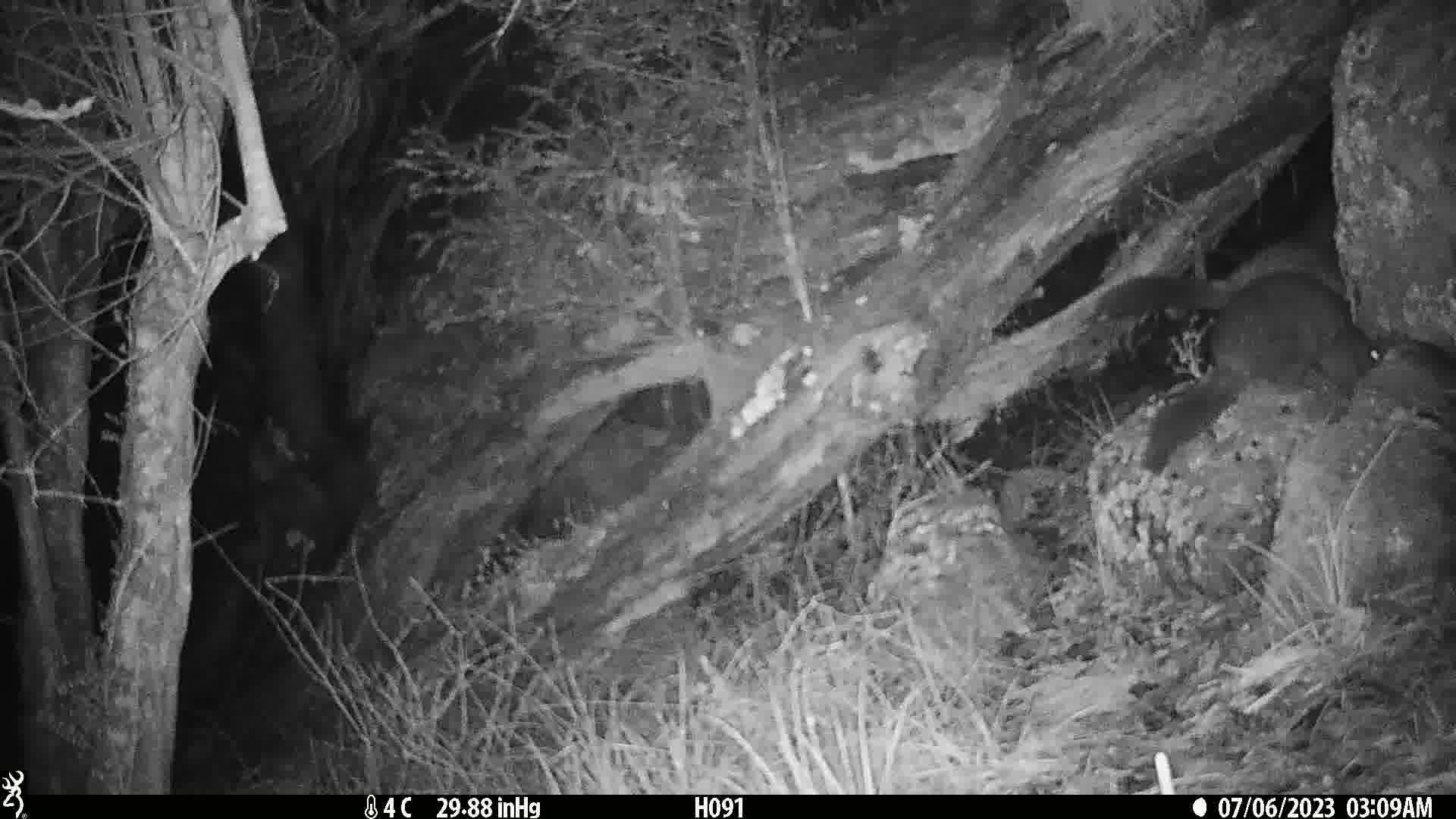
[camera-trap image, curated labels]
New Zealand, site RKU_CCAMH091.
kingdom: Animalia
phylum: Chordata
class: Mammalia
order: Diprotodontia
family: Phalangeridae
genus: Trichosurus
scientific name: Trichosurus vulpecula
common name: common brushtail possum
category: possum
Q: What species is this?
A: Possum (common brushtail possum) (Trichosurus vulpecula).